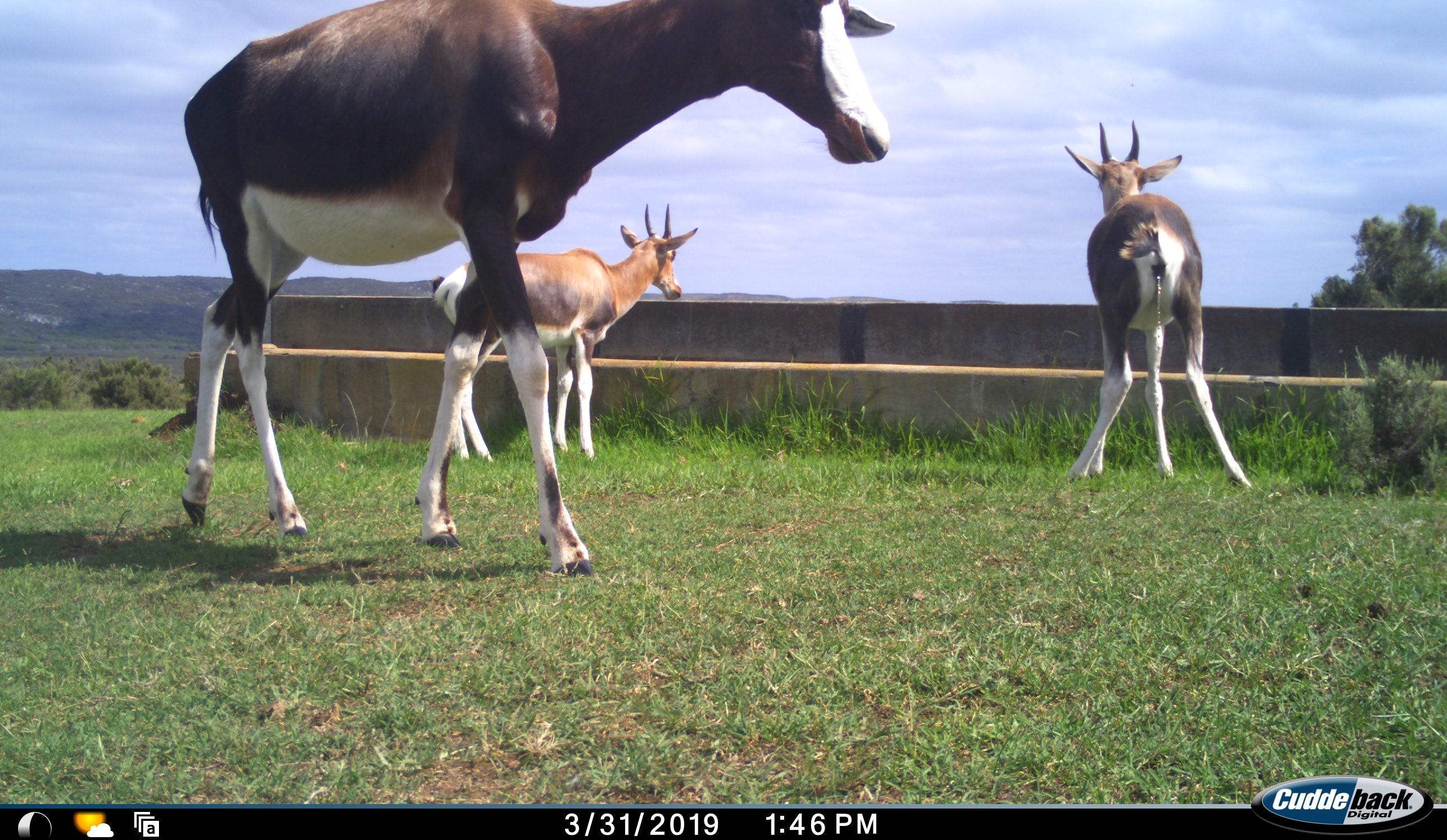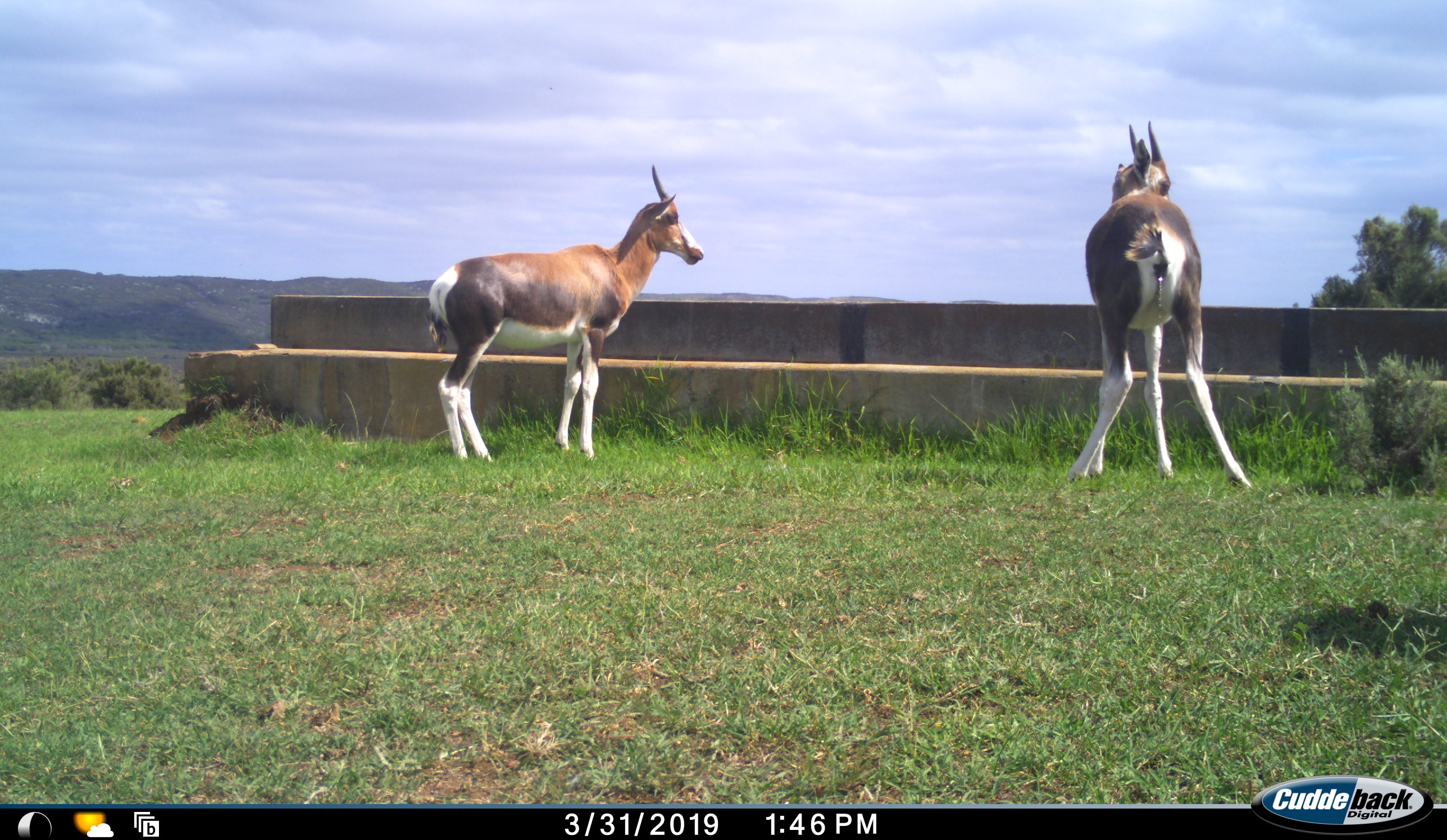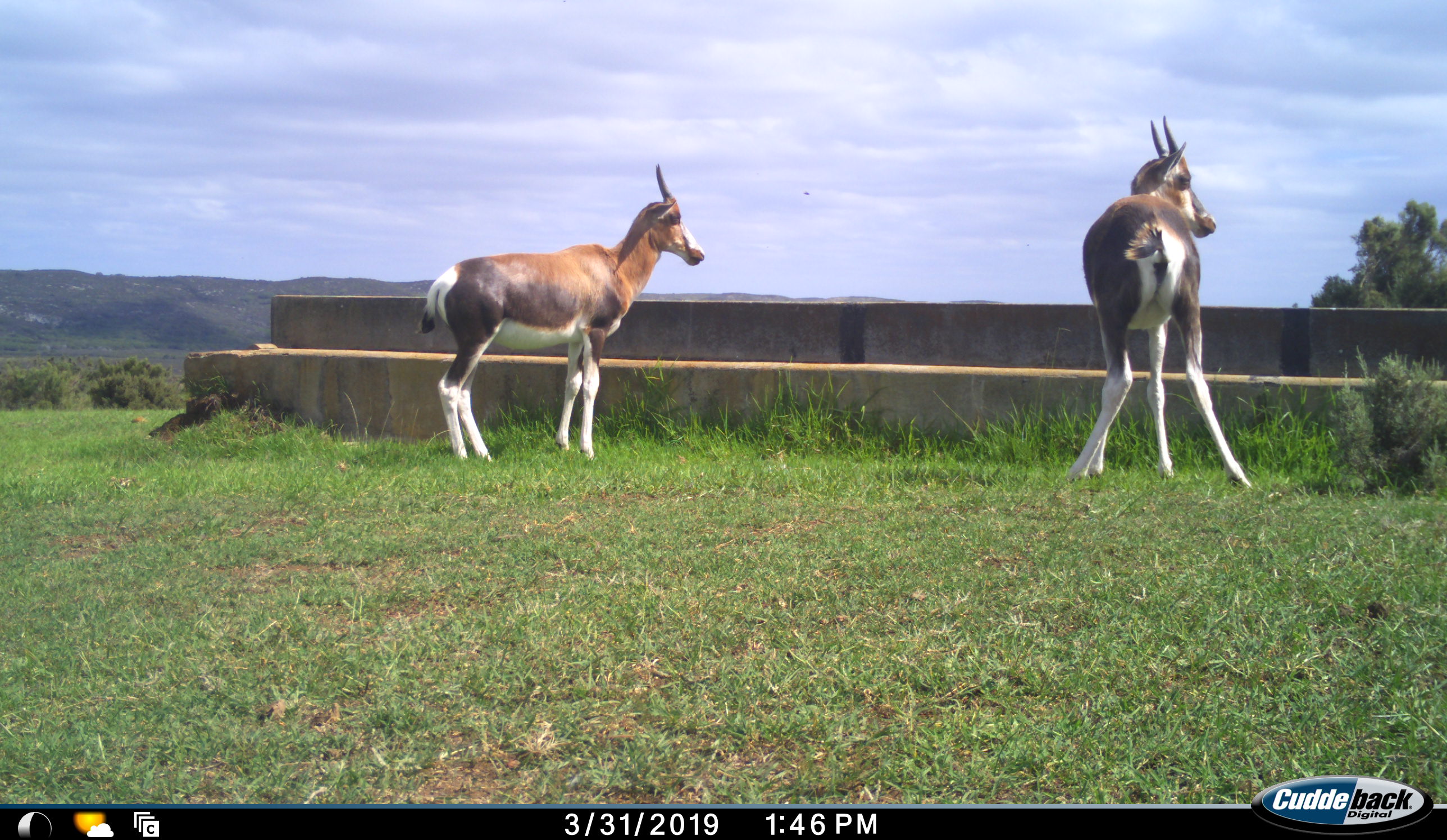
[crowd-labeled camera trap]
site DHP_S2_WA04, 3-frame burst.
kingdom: Animalia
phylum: Chordata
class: Mammalia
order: Artiodactyla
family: Bovidae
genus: Damaliscus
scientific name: Damaliscus pygargus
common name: bontebok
Bontebok (Damaliscus pygargus), count 3. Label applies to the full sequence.